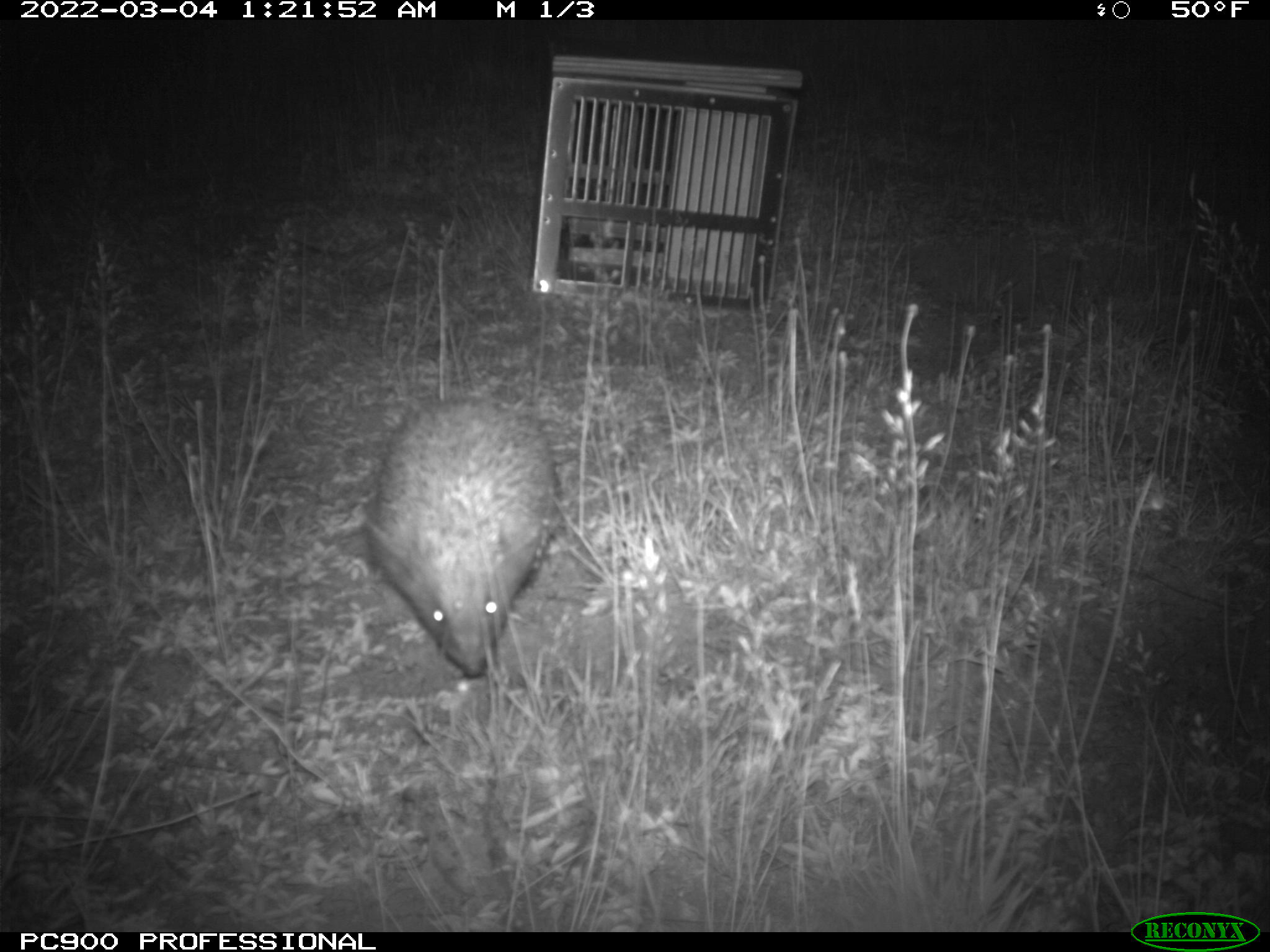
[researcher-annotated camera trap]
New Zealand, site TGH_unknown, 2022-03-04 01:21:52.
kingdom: Animalia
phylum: Chordata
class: Mammalia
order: Eulipotyphla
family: Erinaceidae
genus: Erinaceus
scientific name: Erinaceus europaeus europaeus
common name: european hedgehog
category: hedgehog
Hedgehog (european hedgehog) (Erinaceus europaeus europaeus).